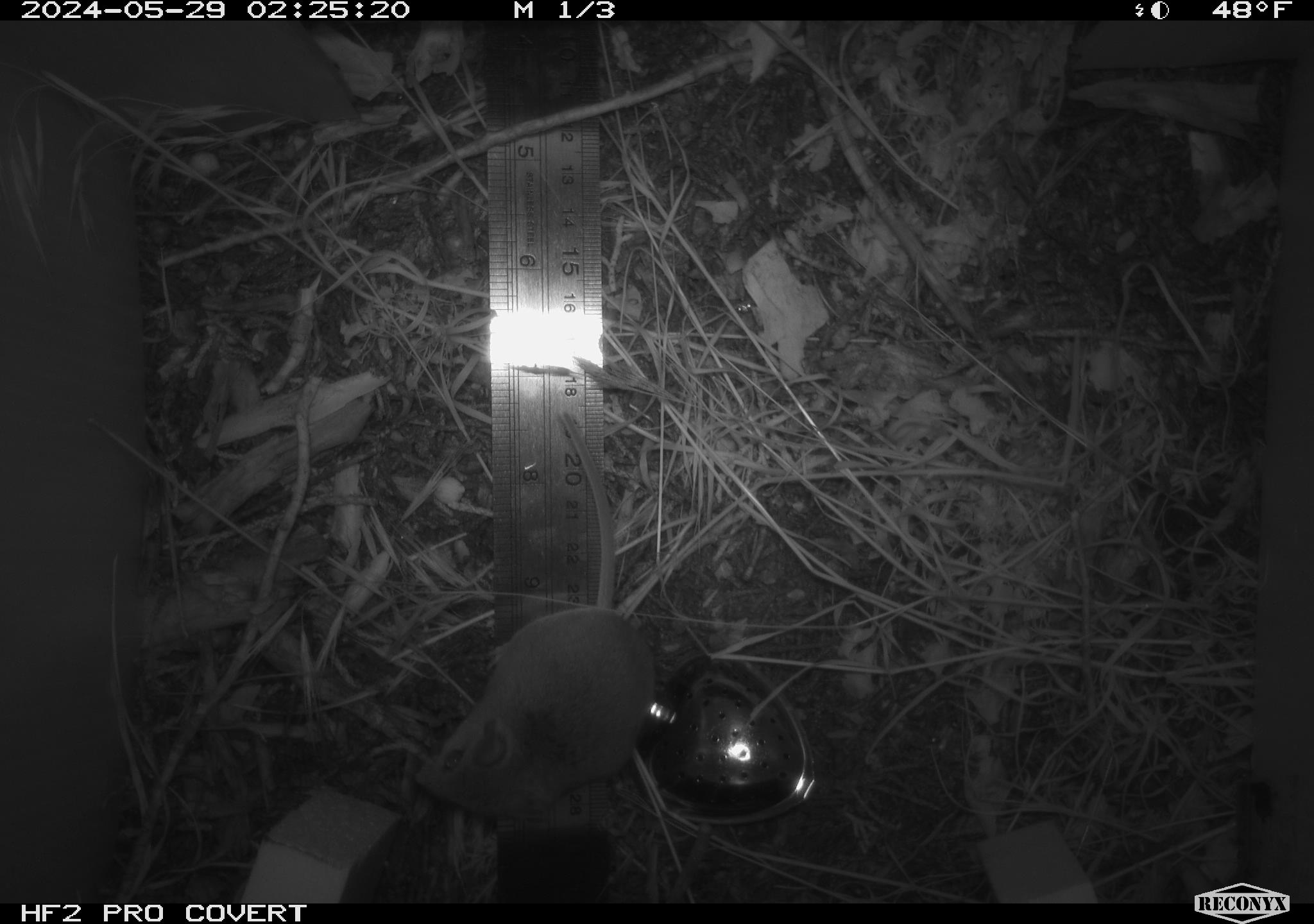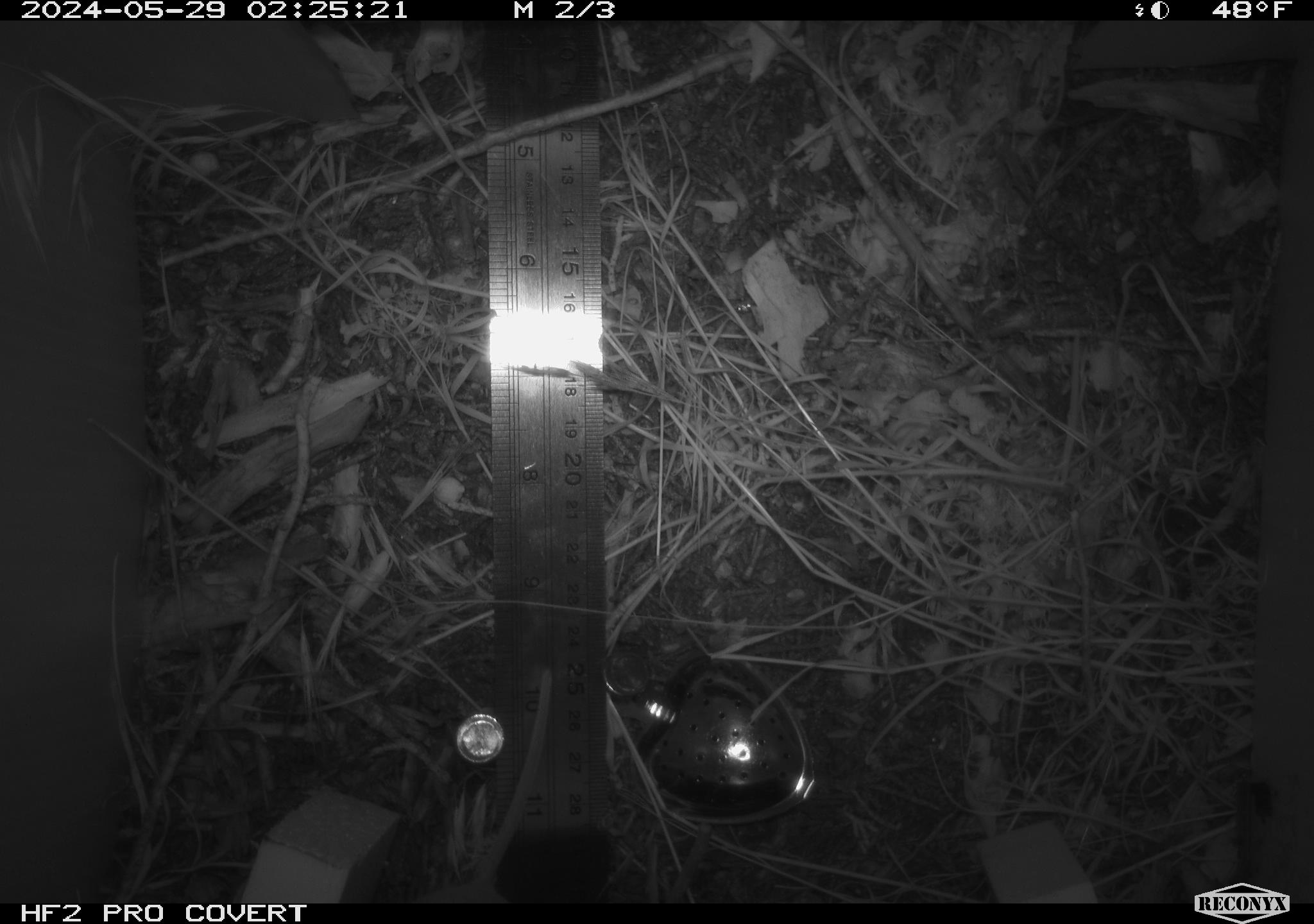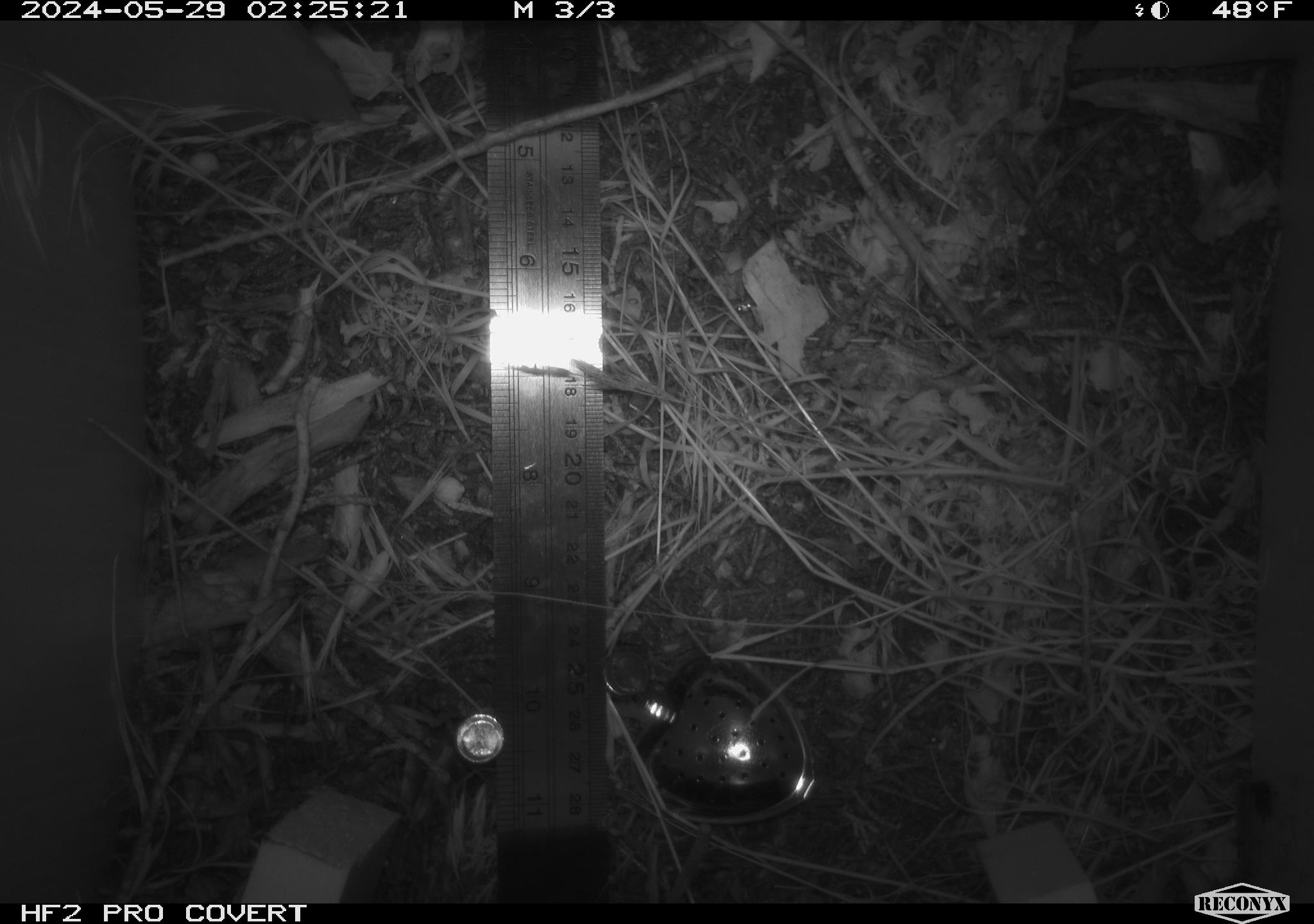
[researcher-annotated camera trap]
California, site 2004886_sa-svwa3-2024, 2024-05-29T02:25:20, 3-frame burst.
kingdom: Animalia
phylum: Chordata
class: Mammalia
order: Rodentia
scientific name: Rodentia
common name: mouse species